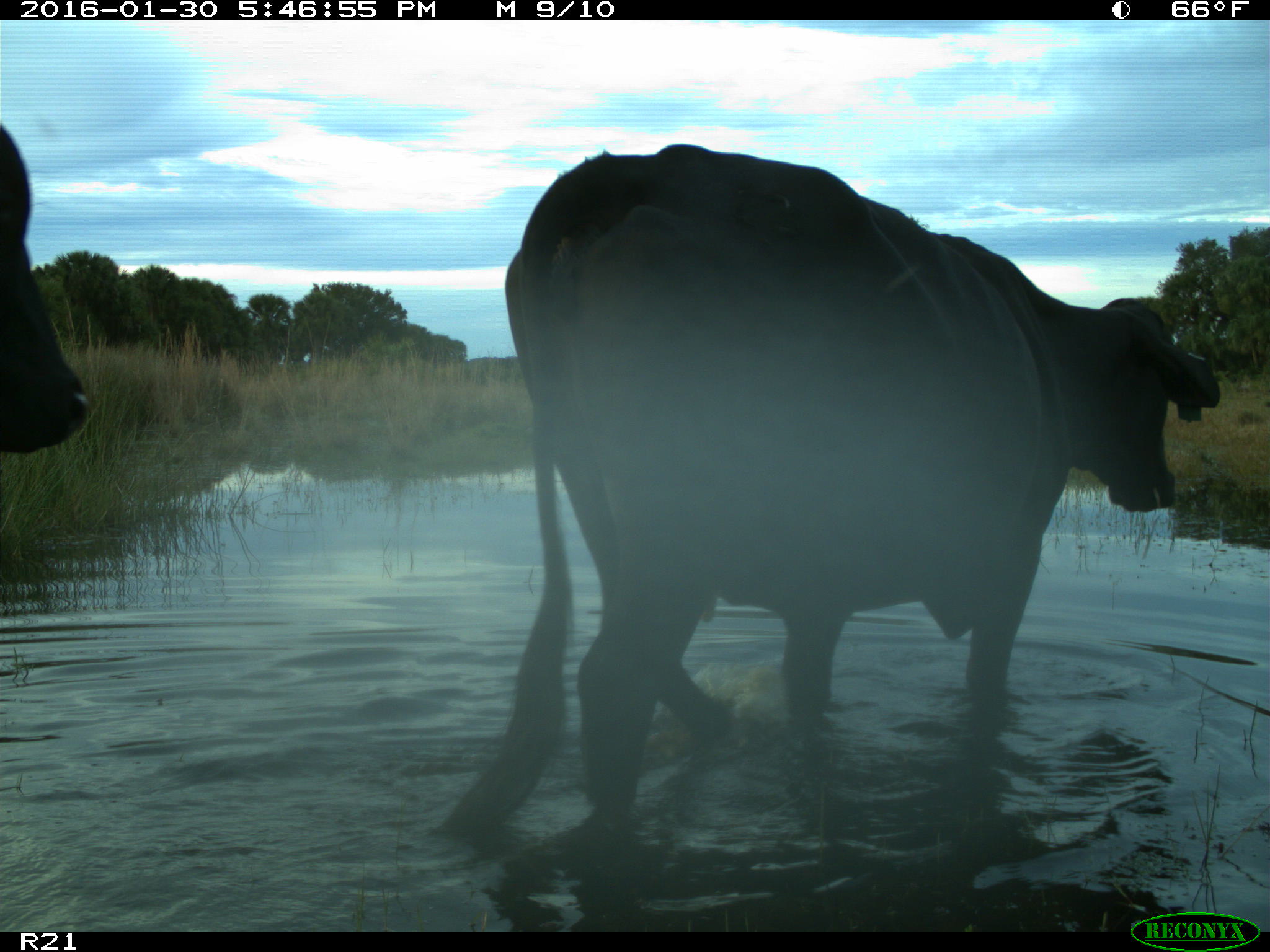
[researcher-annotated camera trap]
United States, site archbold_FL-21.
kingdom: Animalia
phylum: Chordata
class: Mammalia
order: Artiodactyla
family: Bovidae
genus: Bos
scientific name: Bos taurus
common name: domestic cow